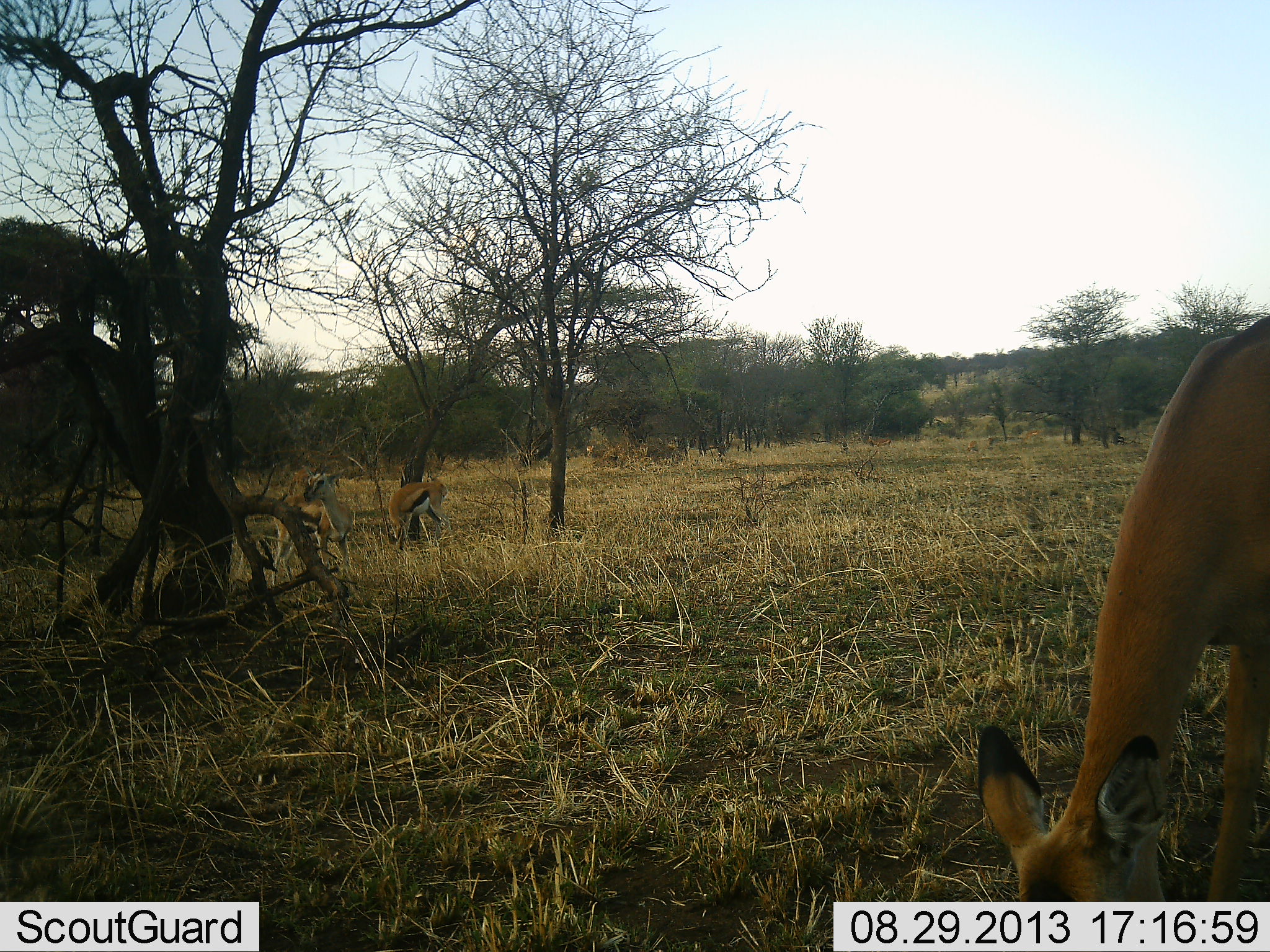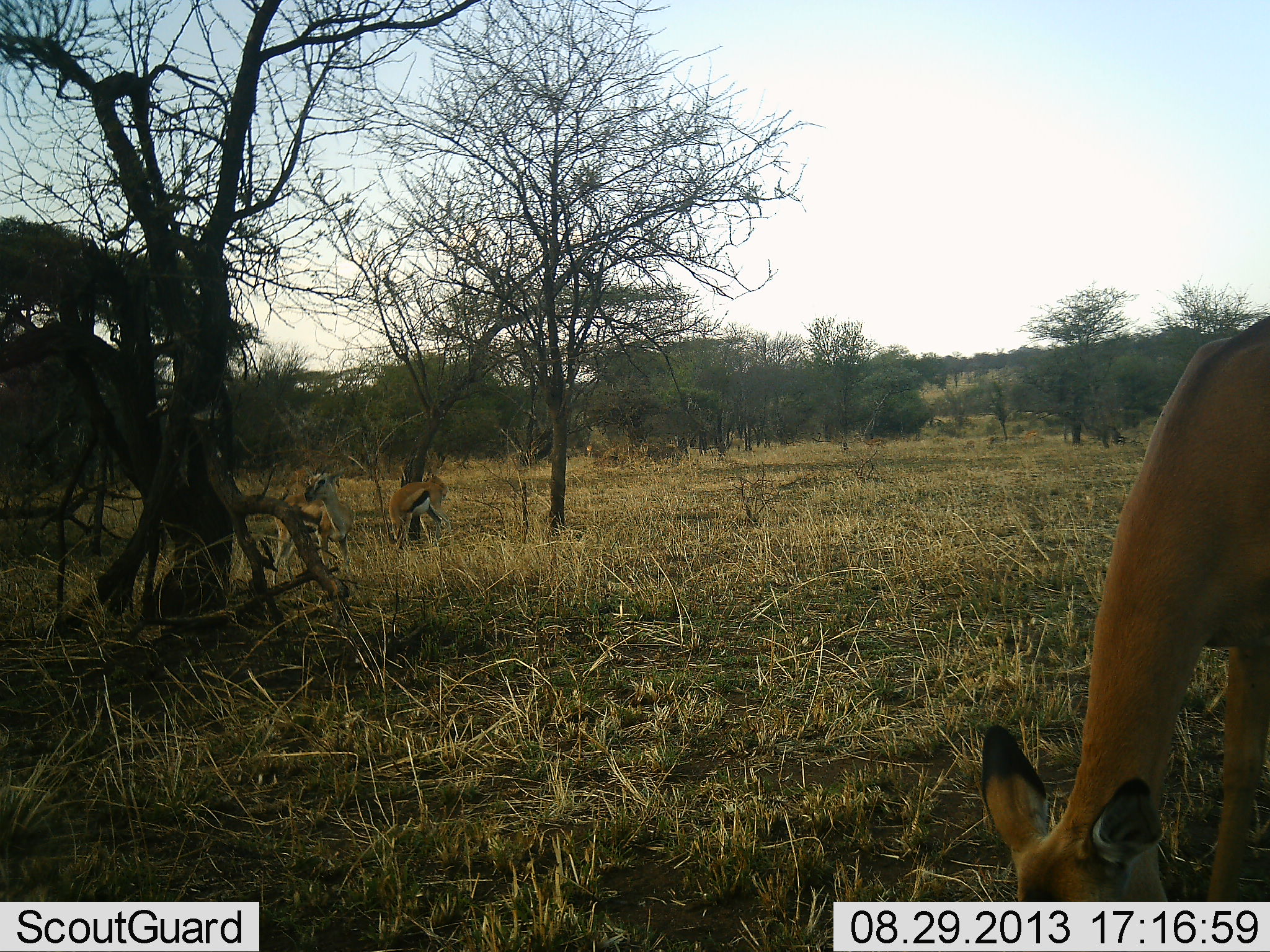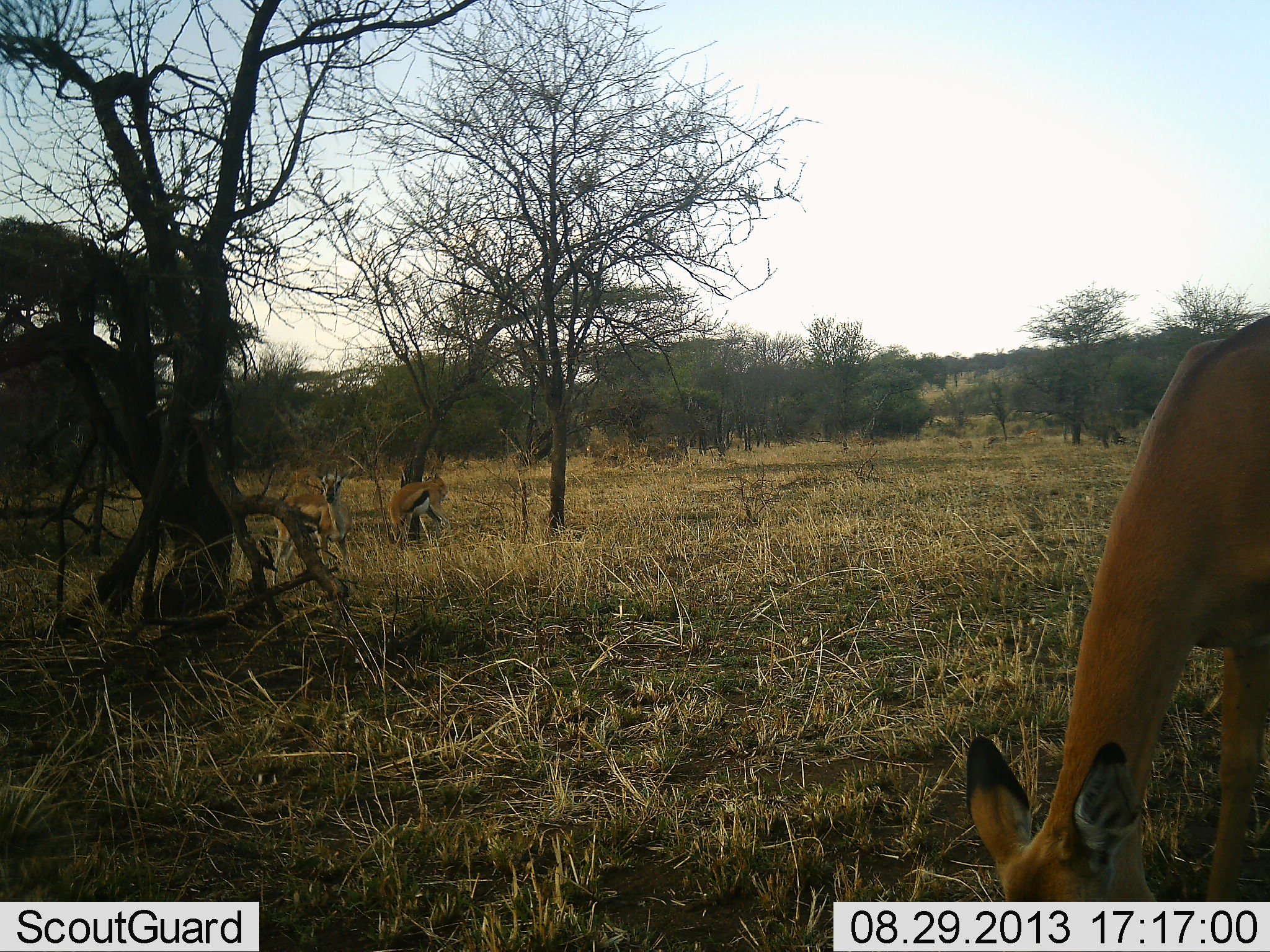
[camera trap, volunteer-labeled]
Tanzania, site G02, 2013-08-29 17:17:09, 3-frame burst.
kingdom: Animalia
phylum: Chordata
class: Mammalia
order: Artiodactyla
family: Bovidae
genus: Eudorcas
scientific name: Eudorcas thomsonii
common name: thomson's gazelle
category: gazellethomsons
Gazellethomsons (thomson's gazelle) (Eudorcas thomsonii), count 3. Behavior (volunteer vote fractions): standing 44%, resting 0%, moving 19%, interacting 6%. Young present (vote fraction): 12%. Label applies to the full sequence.